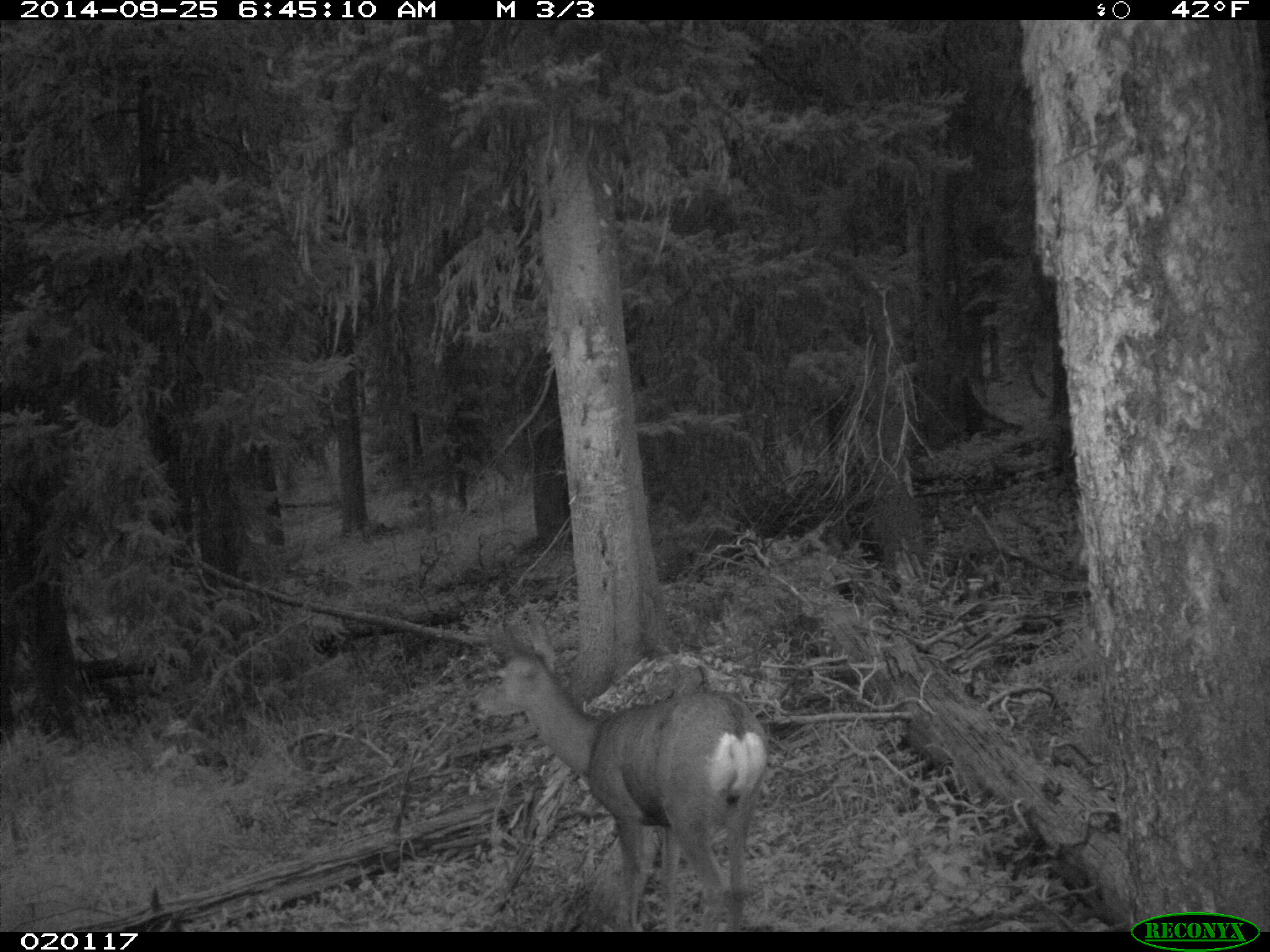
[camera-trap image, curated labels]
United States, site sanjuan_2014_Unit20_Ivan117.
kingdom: Animalia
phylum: Chordata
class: Mammalia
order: Artiodactyla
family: Cervidae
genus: Odocoileus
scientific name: Odocoileus hemionus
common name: mule deer